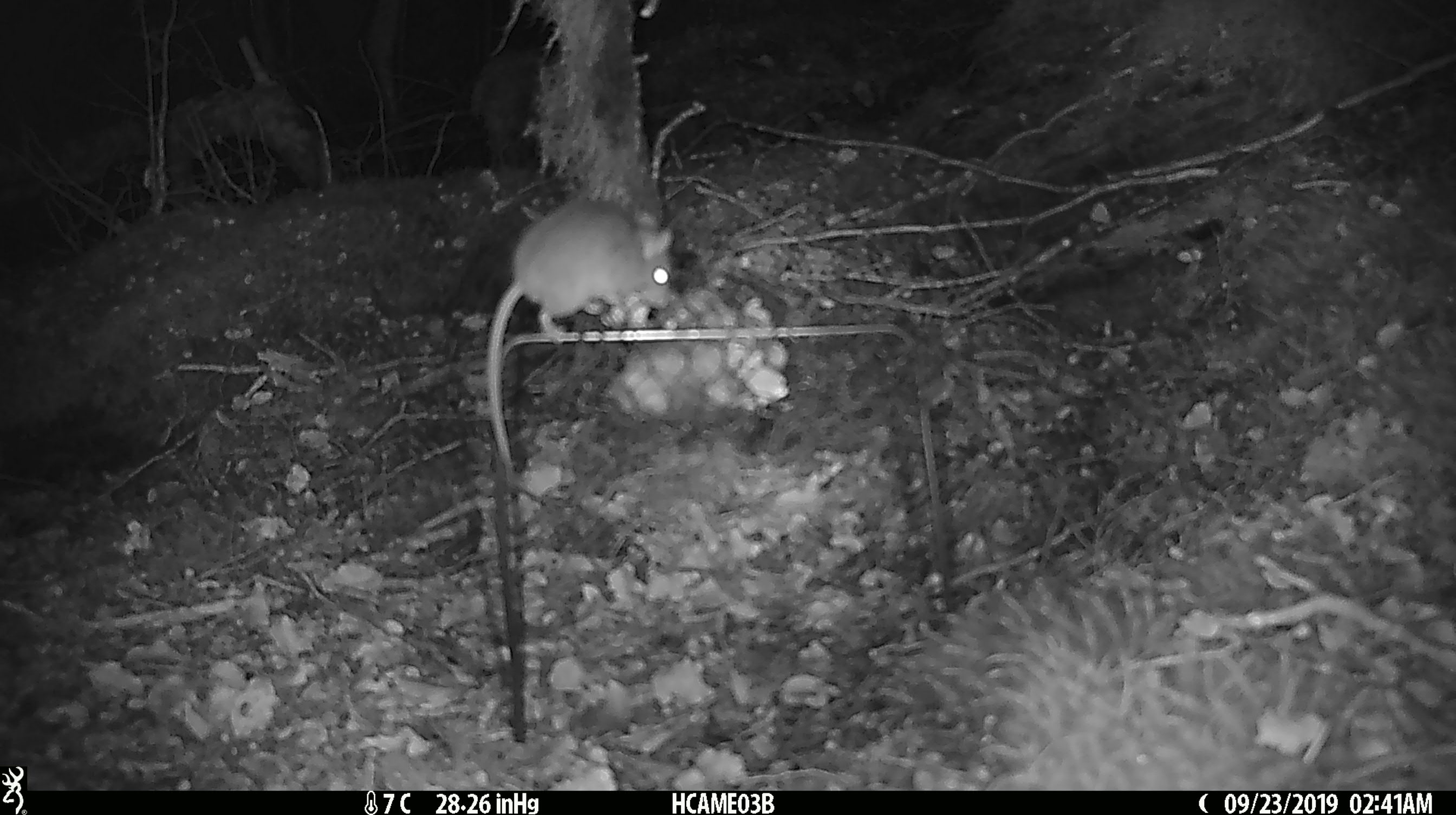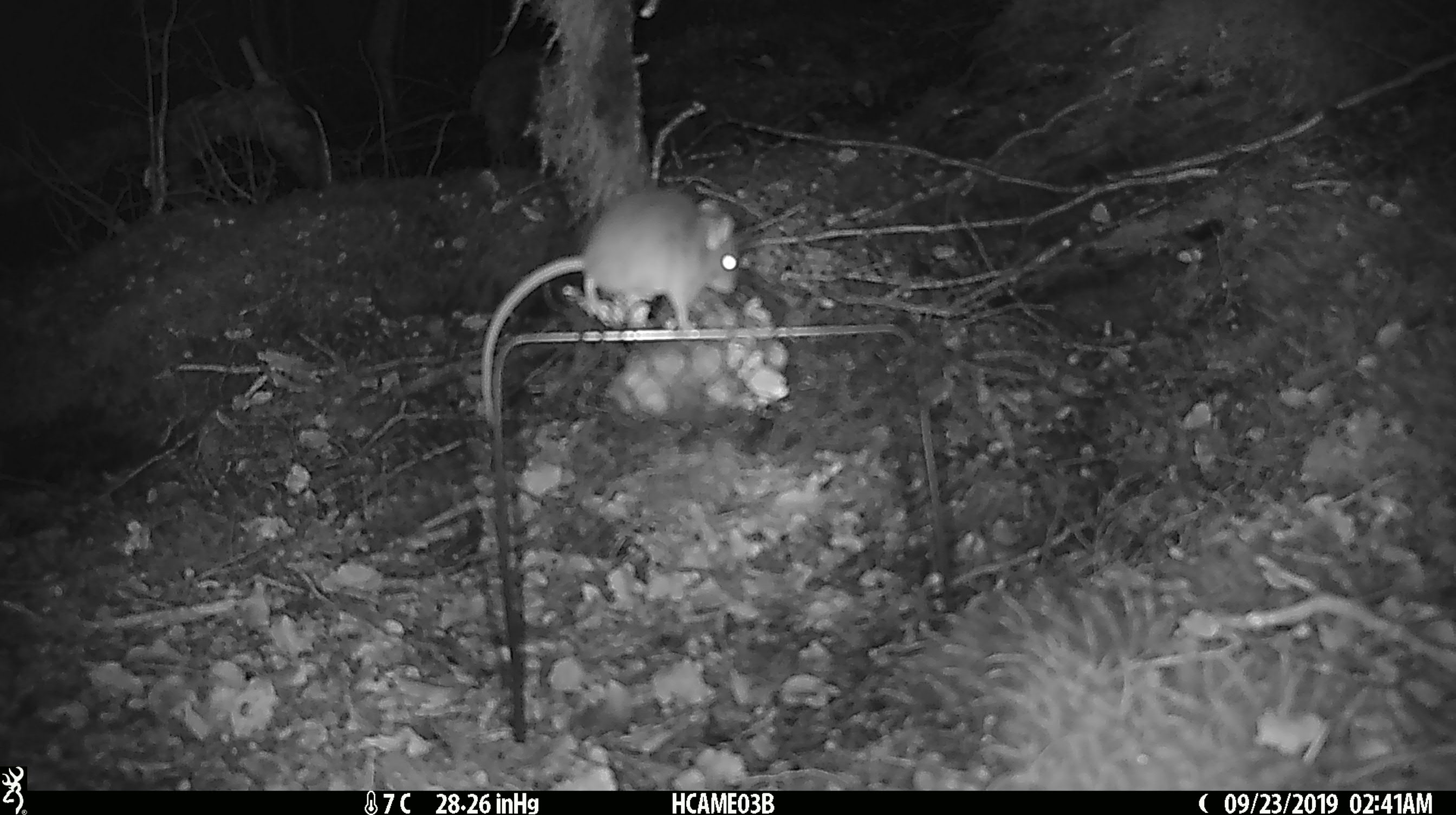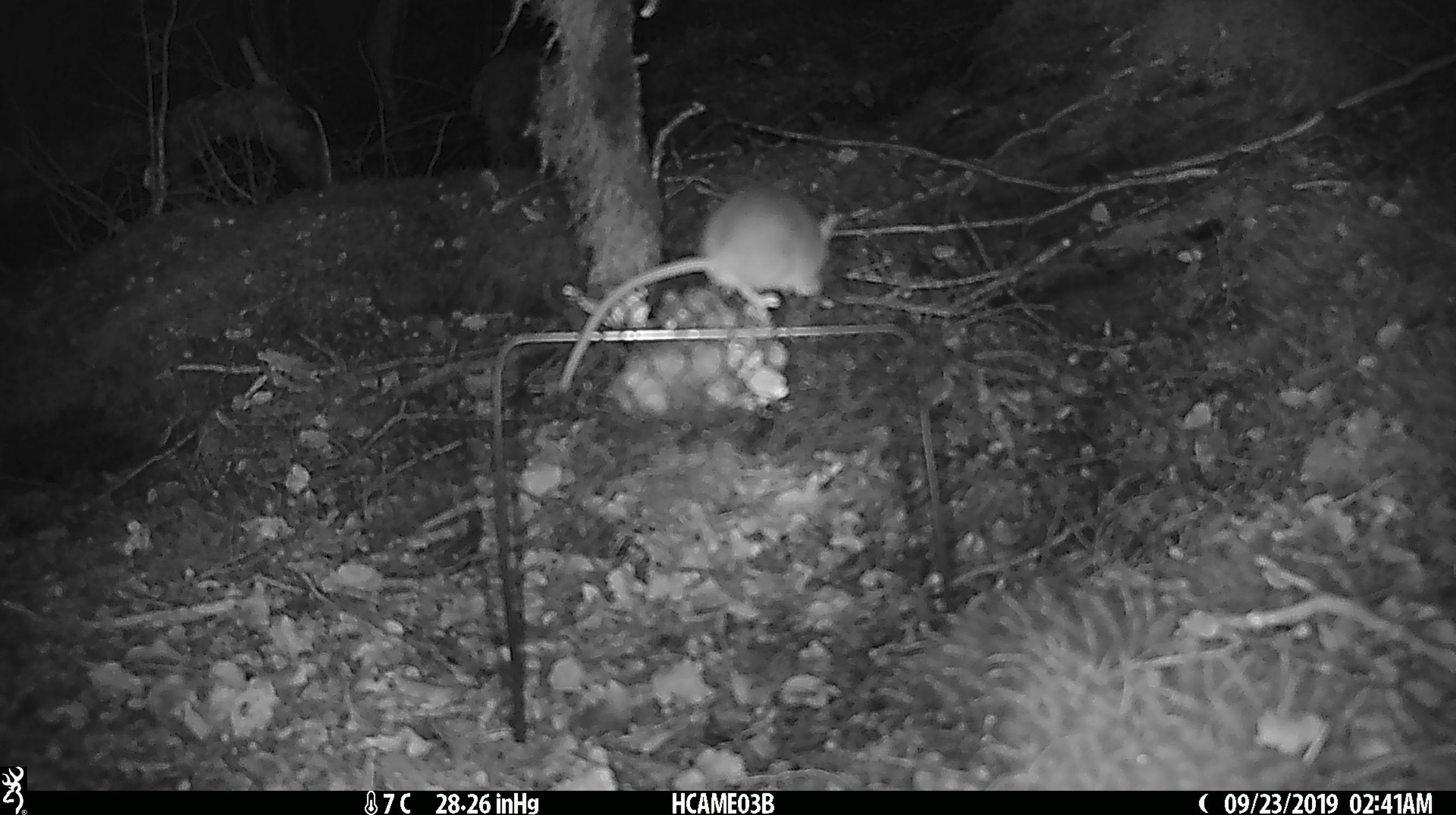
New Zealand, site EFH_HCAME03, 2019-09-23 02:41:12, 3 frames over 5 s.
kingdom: Animalia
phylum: Chordata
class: Mammalia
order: Rodentia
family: Muridae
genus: Mus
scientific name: Mus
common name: mouse